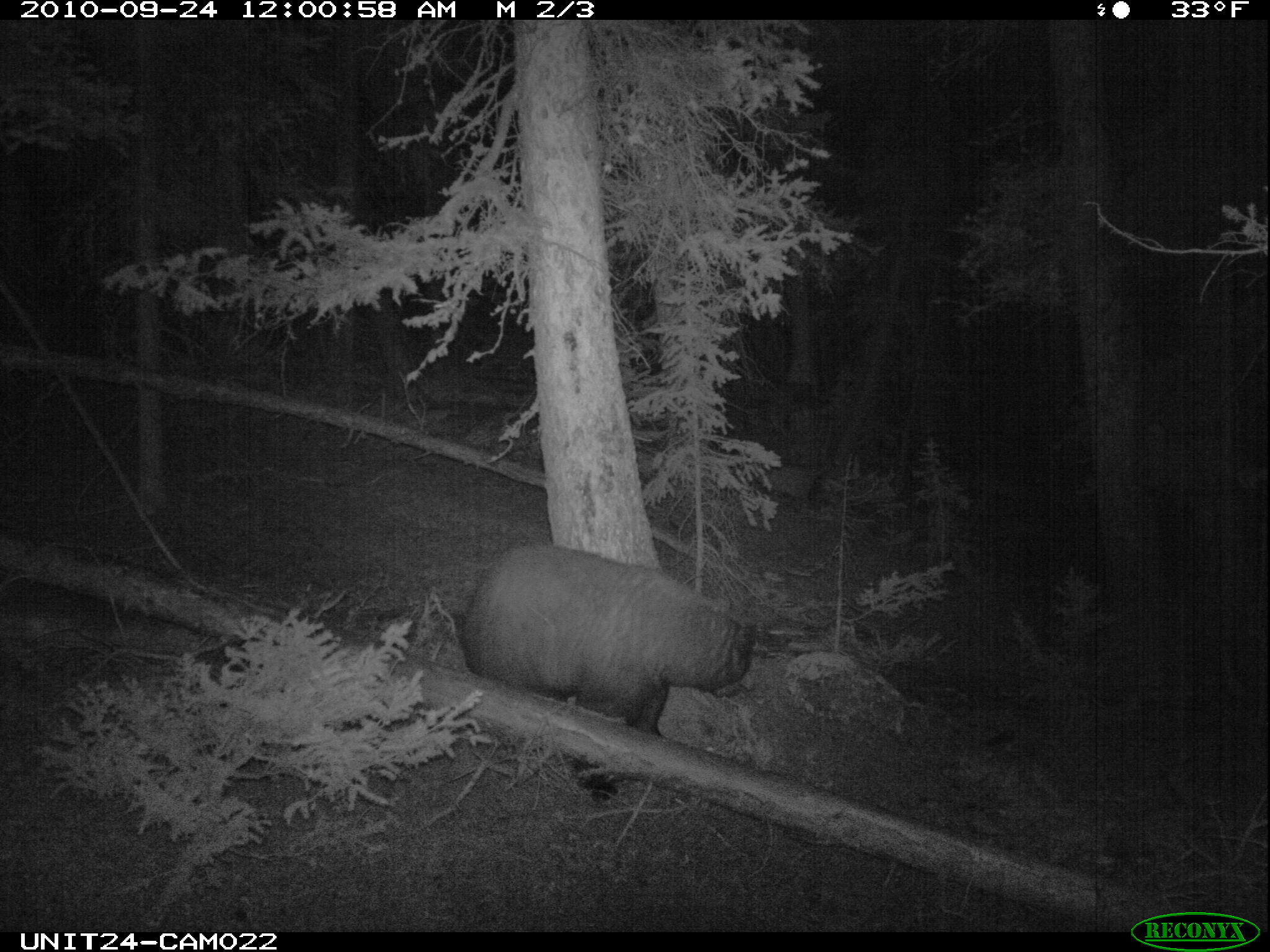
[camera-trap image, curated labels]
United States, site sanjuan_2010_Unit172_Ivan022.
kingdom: Animalia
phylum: Chordata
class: Mammalia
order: Carnivora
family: Ursidae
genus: Ursus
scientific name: Ursus americanus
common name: american black bear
Ursus americanus (american black bear).